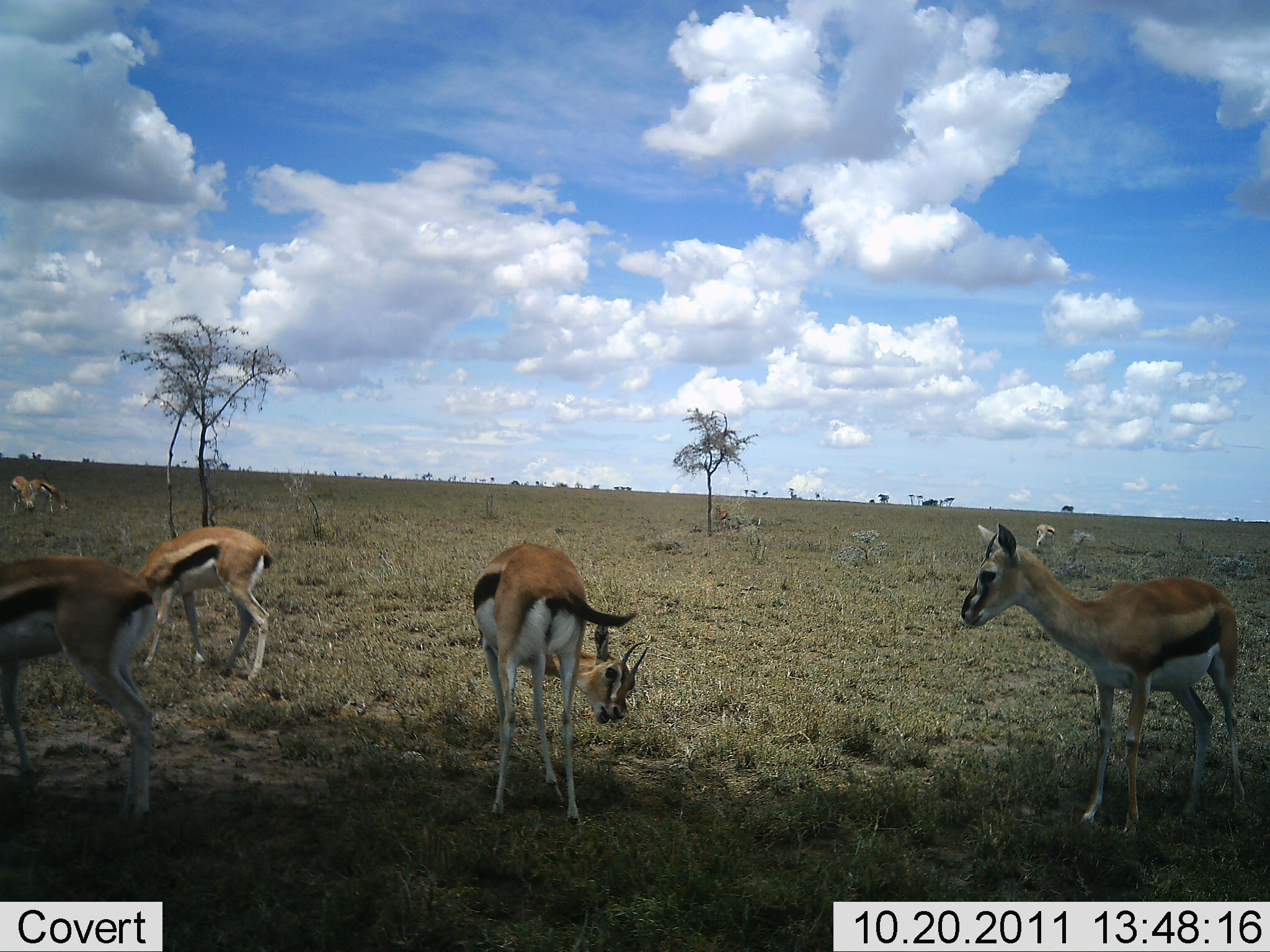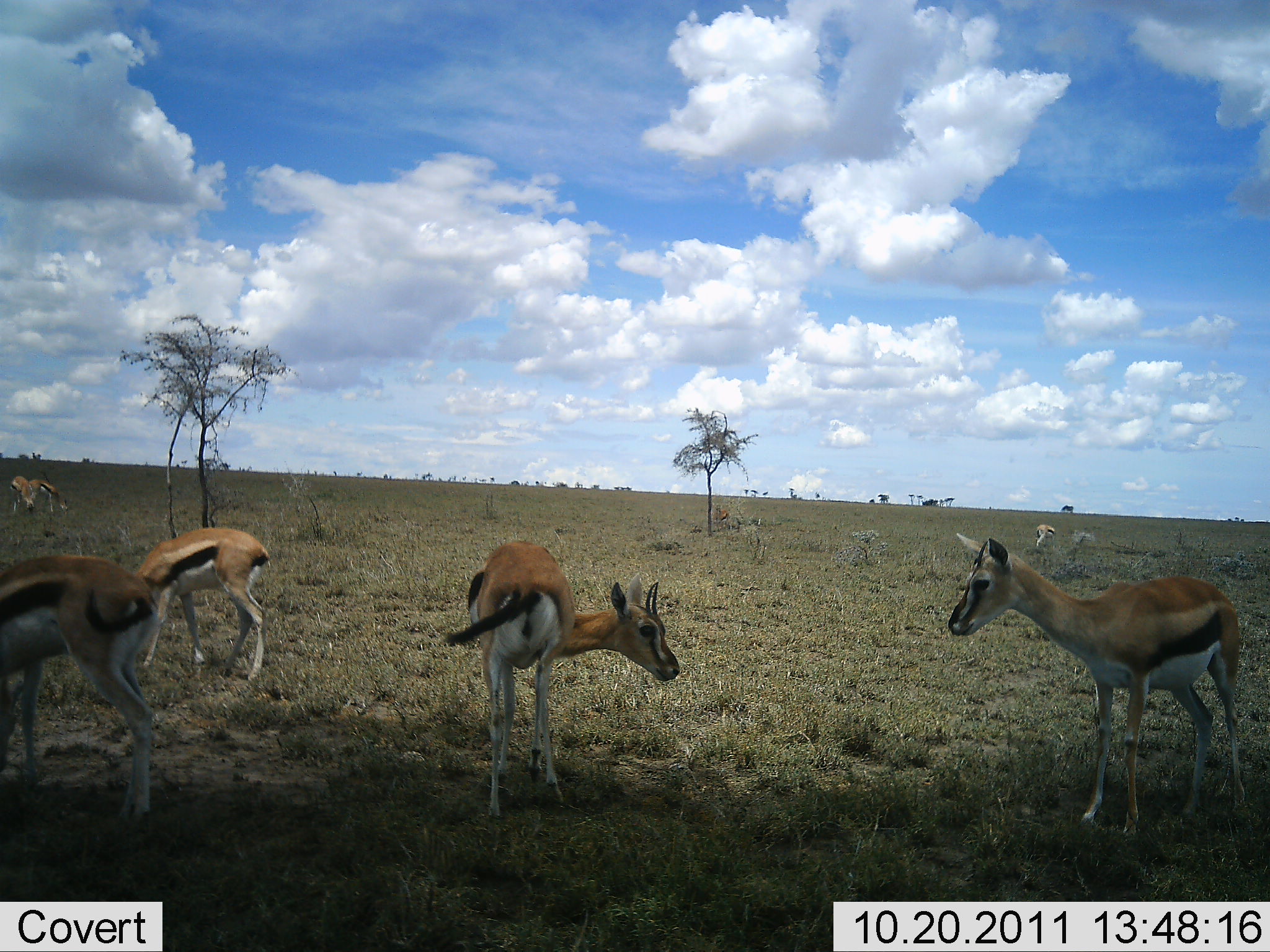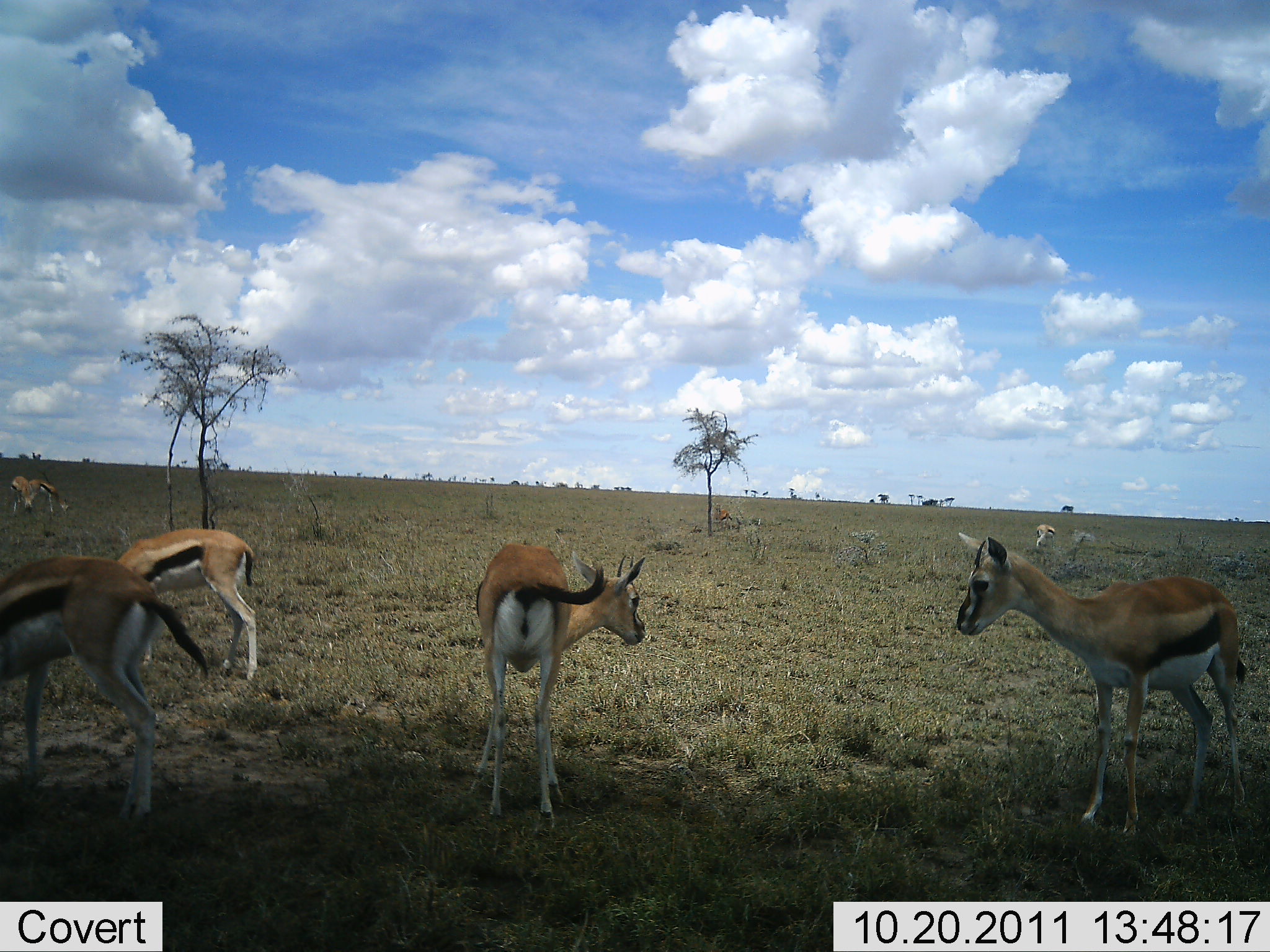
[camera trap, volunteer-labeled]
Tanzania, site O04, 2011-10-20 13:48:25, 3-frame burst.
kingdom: Animalia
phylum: Chordata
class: Mammalia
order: Artiodactyla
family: Bovidae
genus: Eudorcas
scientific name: Eudorcas thomsonii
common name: thomson's gazelle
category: gazellethomsons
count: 7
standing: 67%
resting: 0%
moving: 8%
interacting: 0%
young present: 8%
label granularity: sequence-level